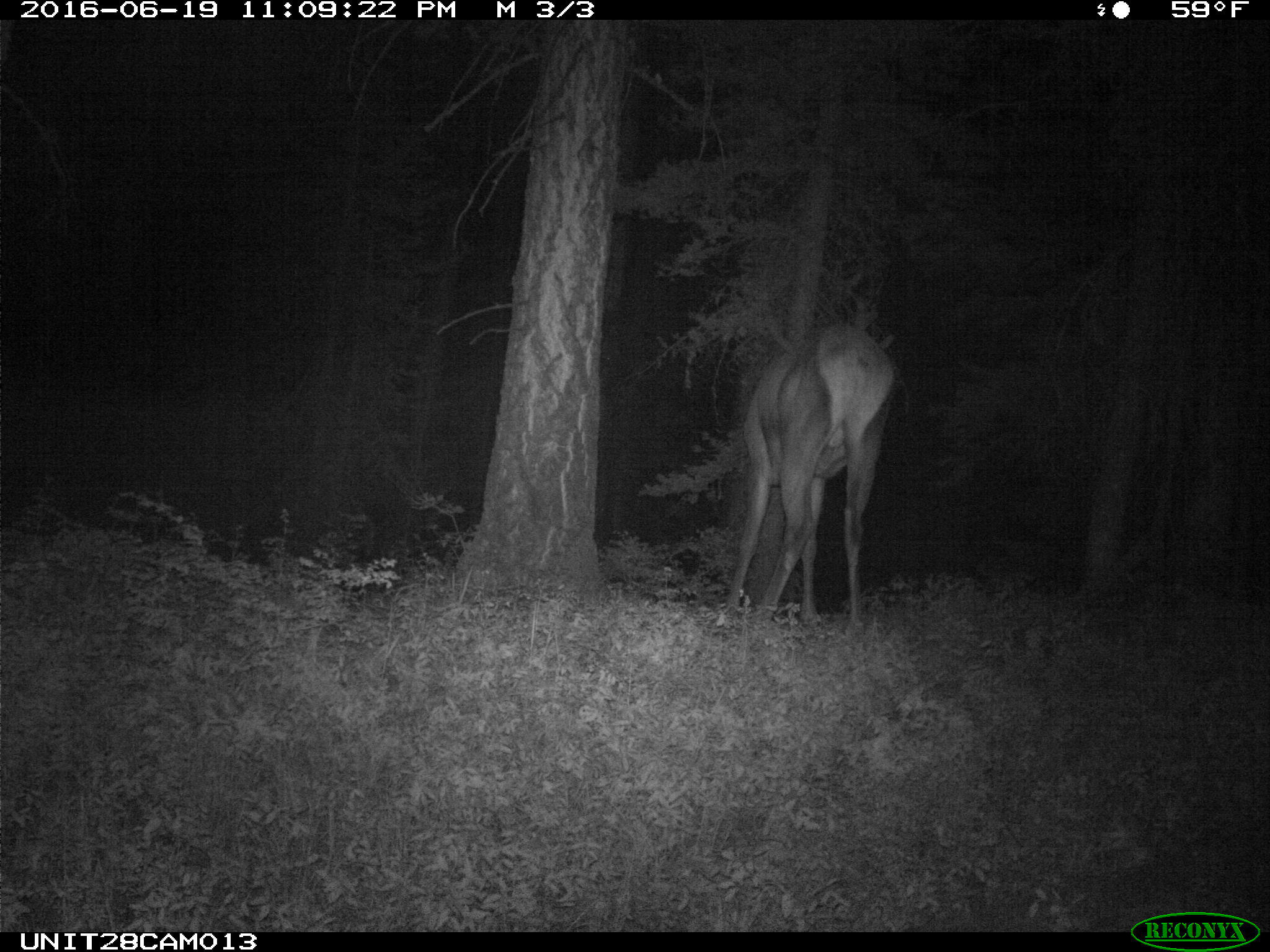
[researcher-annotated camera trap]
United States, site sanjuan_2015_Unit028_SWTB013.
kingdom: Animalia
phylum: Chordata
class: Mammalia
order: Artiodactyla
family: Cervidae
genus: Cervus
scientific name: Cervus elaphus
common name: red deer